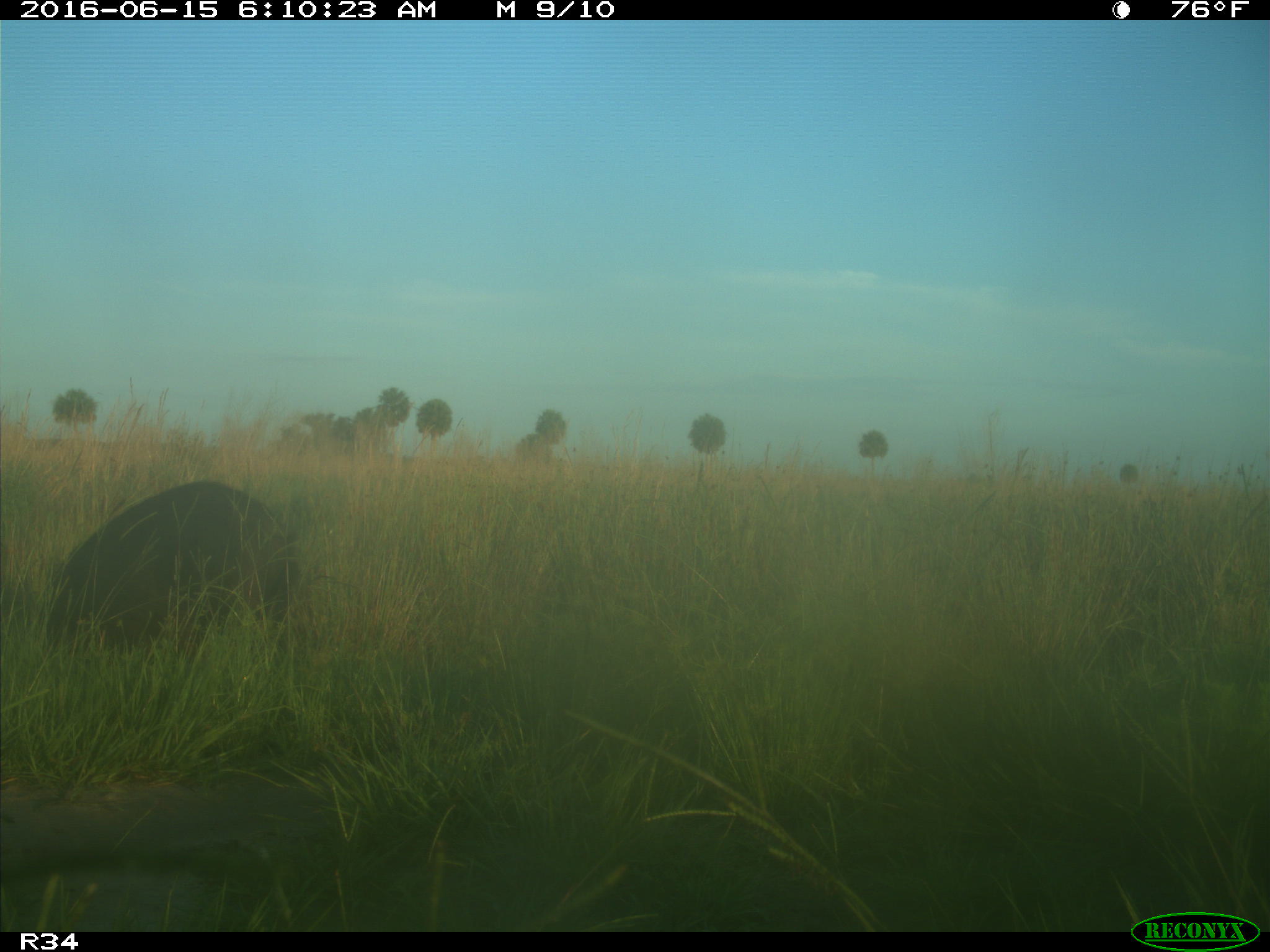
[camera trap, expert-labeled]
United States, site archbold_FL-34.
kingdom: Animalia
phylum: Chordata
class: Mammalia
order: Artiodactyla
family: Suidae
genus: Sus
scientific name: Sus scrofa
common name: wild boar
Sus scrofa (wild boar).